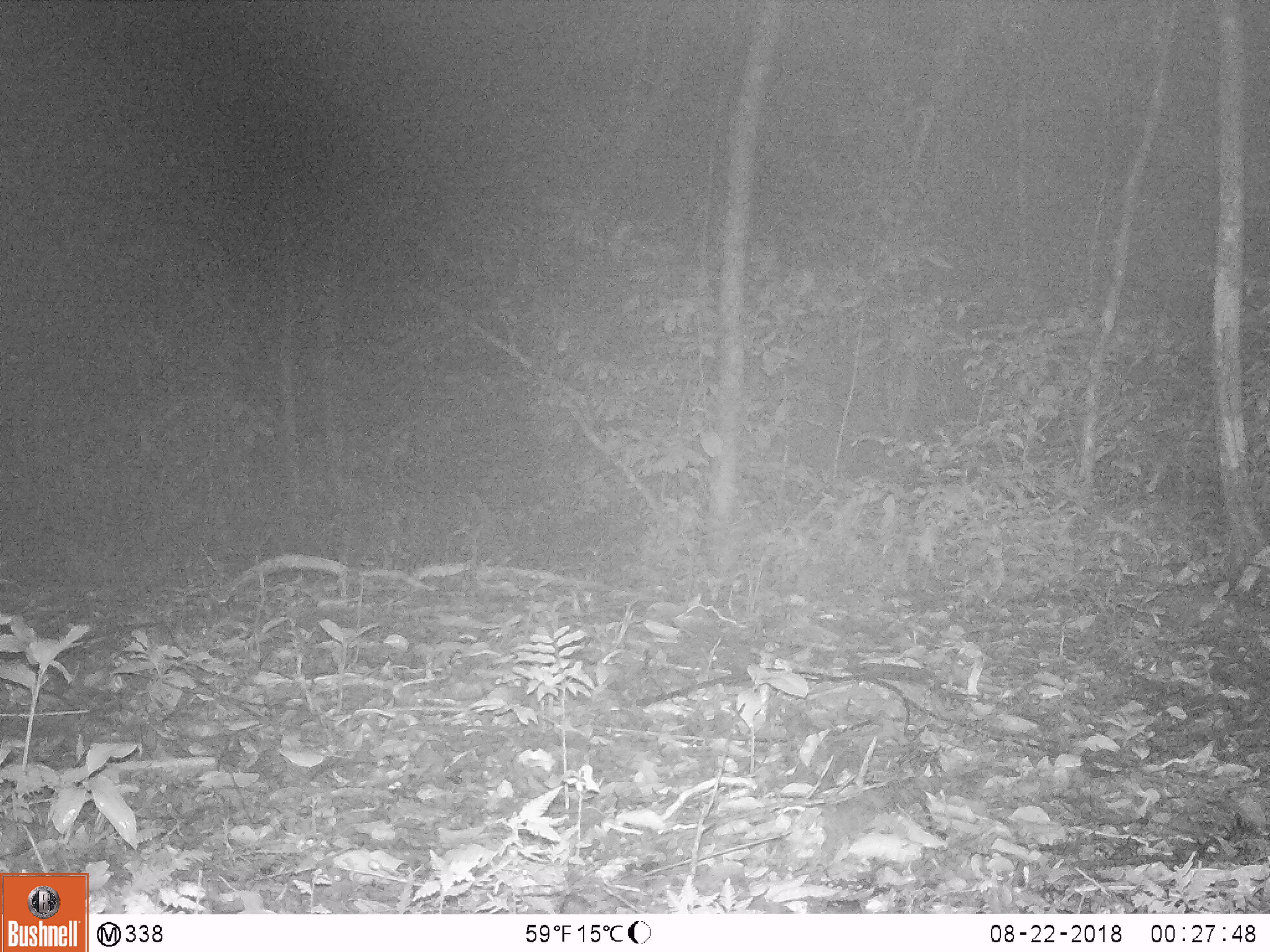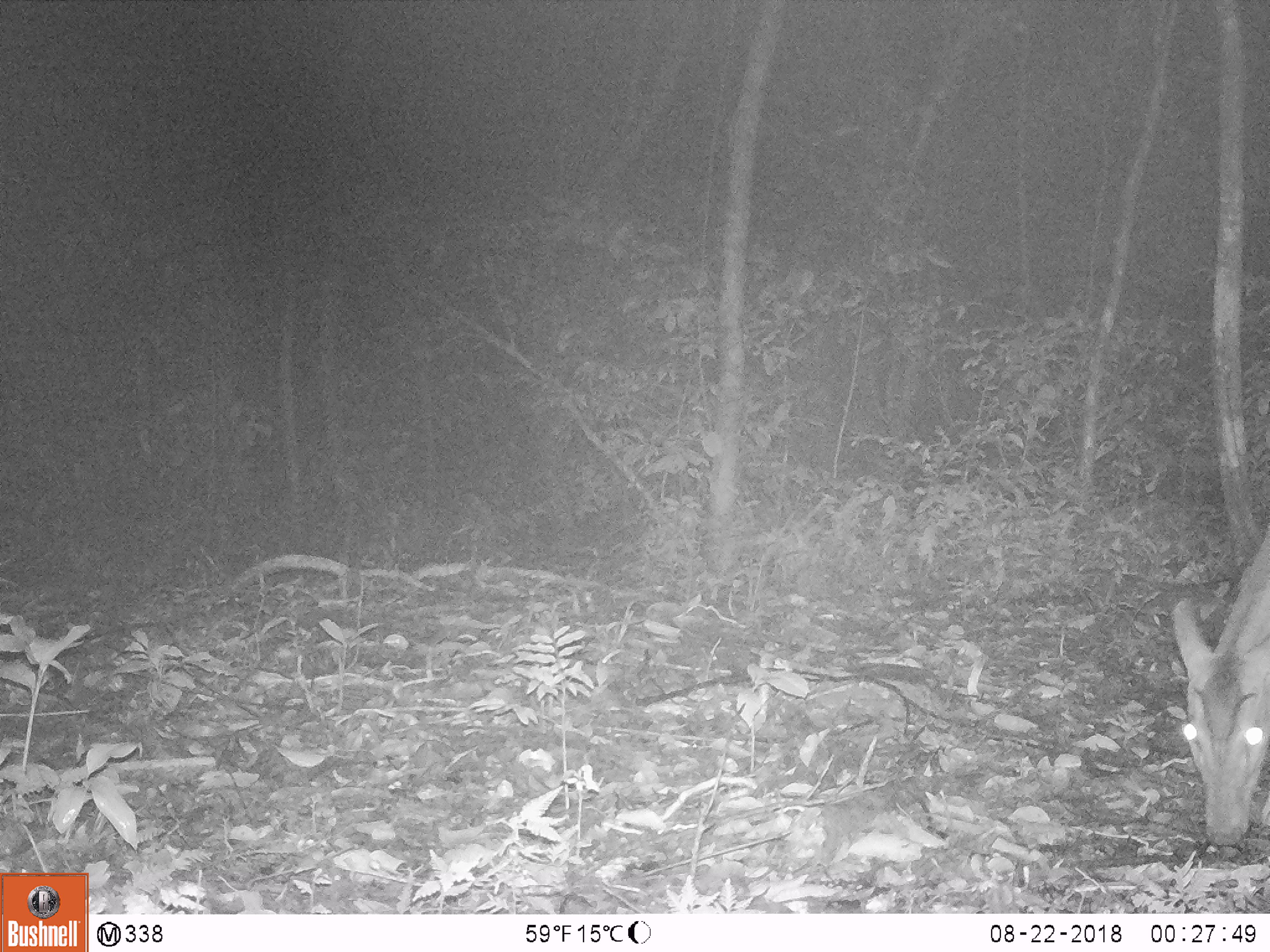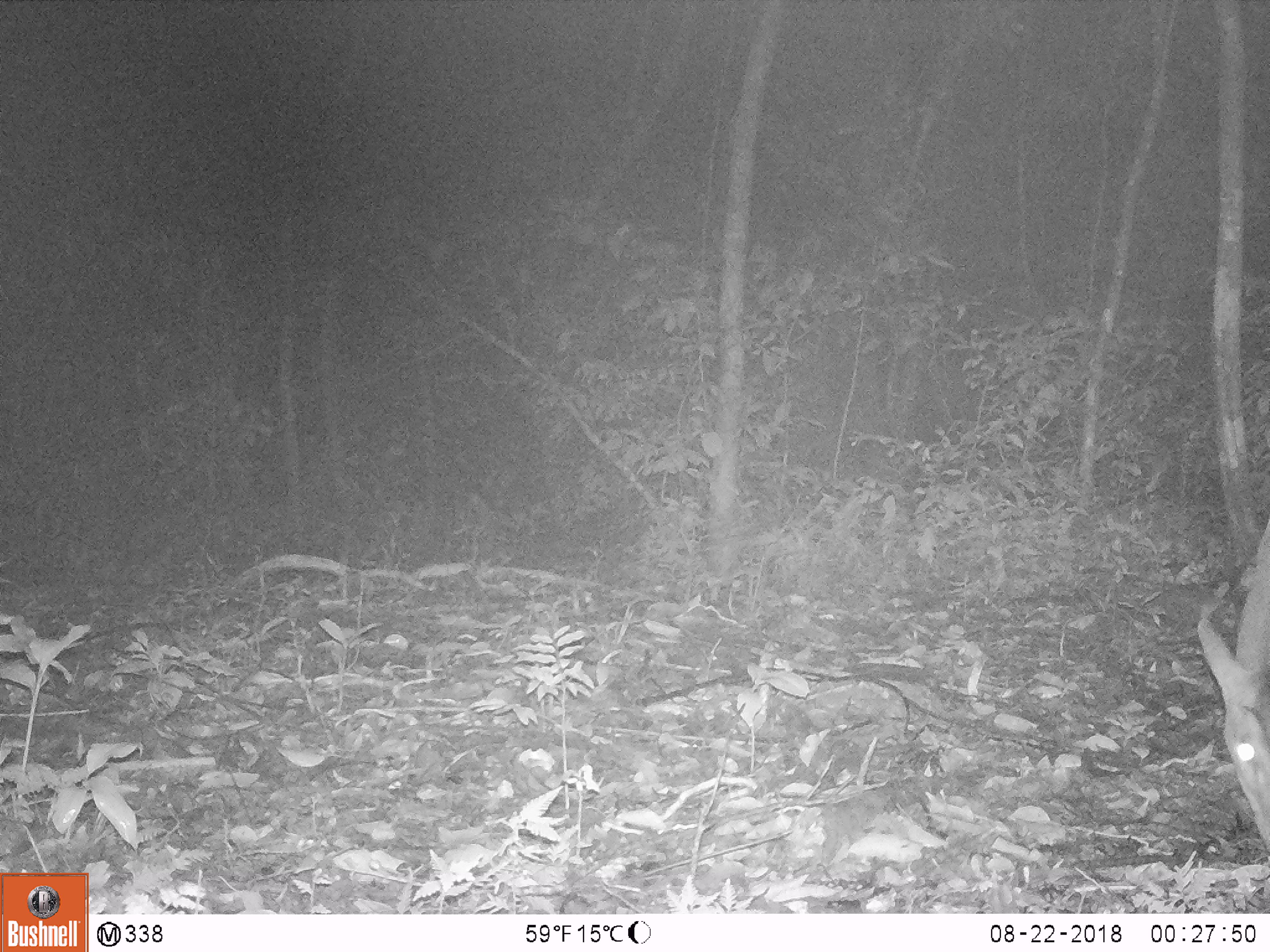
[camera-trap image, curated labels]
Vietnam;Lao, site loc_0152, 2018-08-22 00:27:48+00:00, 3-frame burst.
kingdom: Animalia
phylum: Chordata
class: Mammalia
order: Artiodactyla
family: Cervidae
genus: Muntiacus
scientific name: Muntiacus vuquangensis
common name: large-antlered muntjac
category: large antlered muntjac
Large antlered muntjac (large-antlered muntjac) (Muntiacus vuquangensis). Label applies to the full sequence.